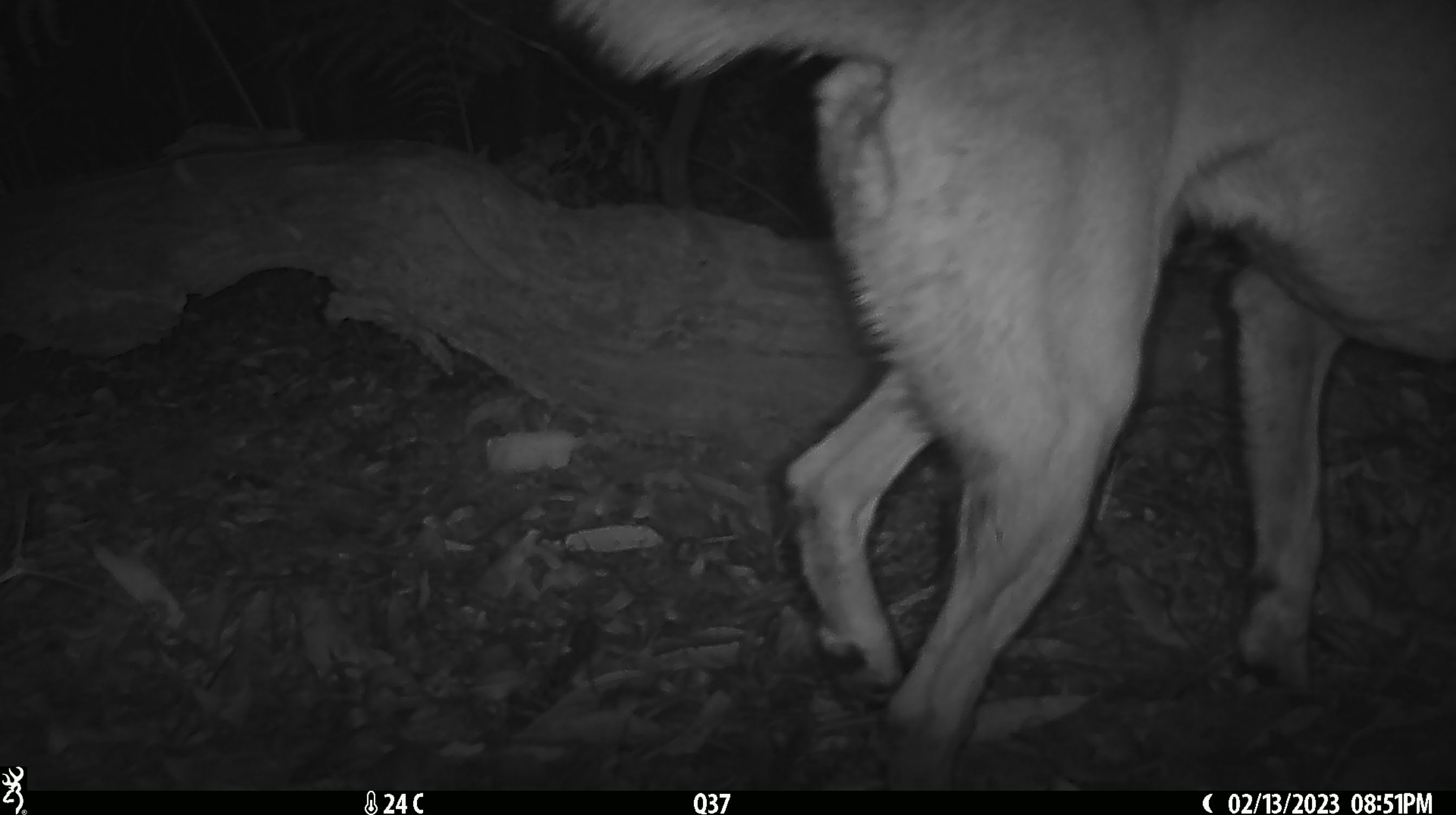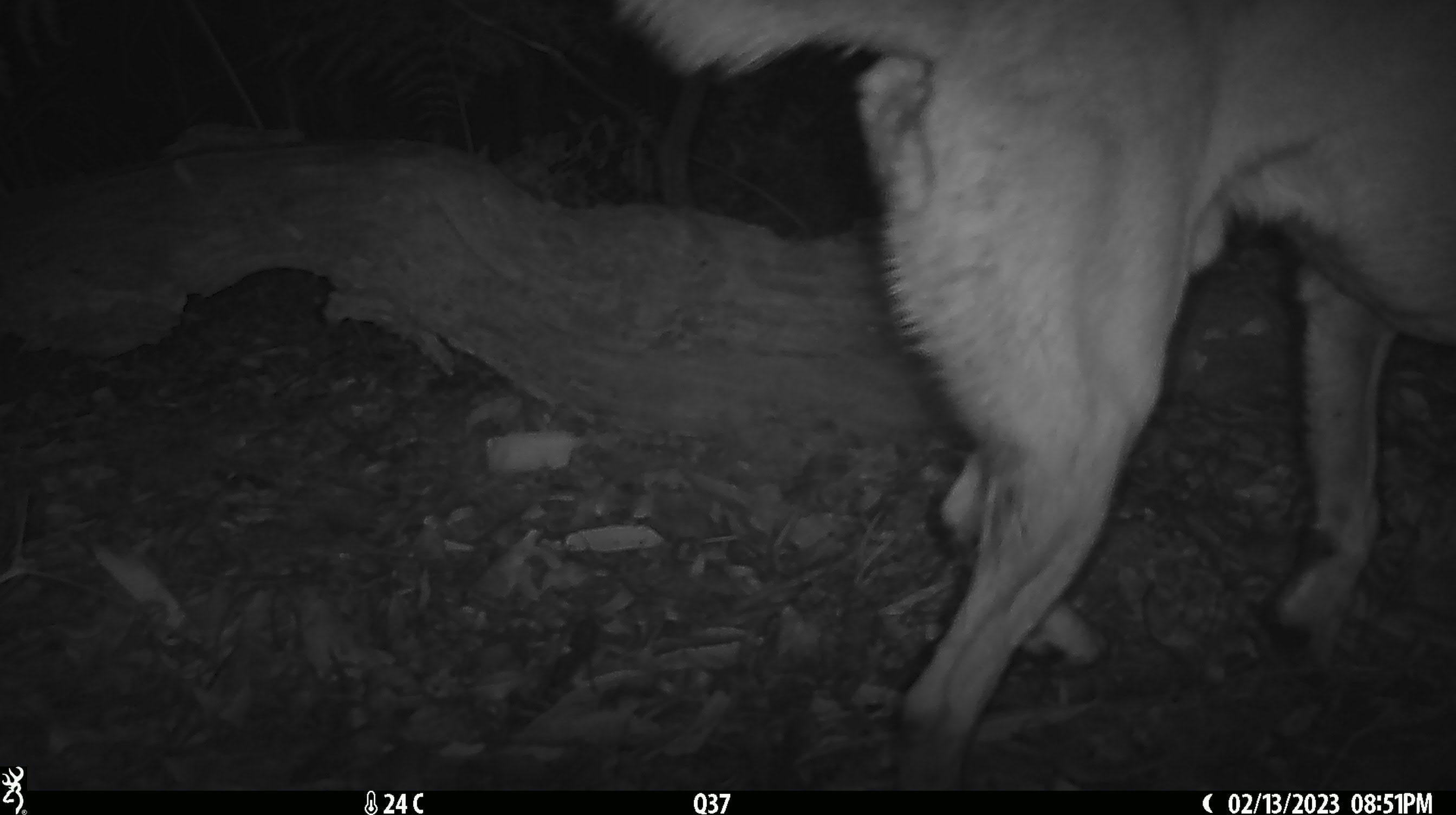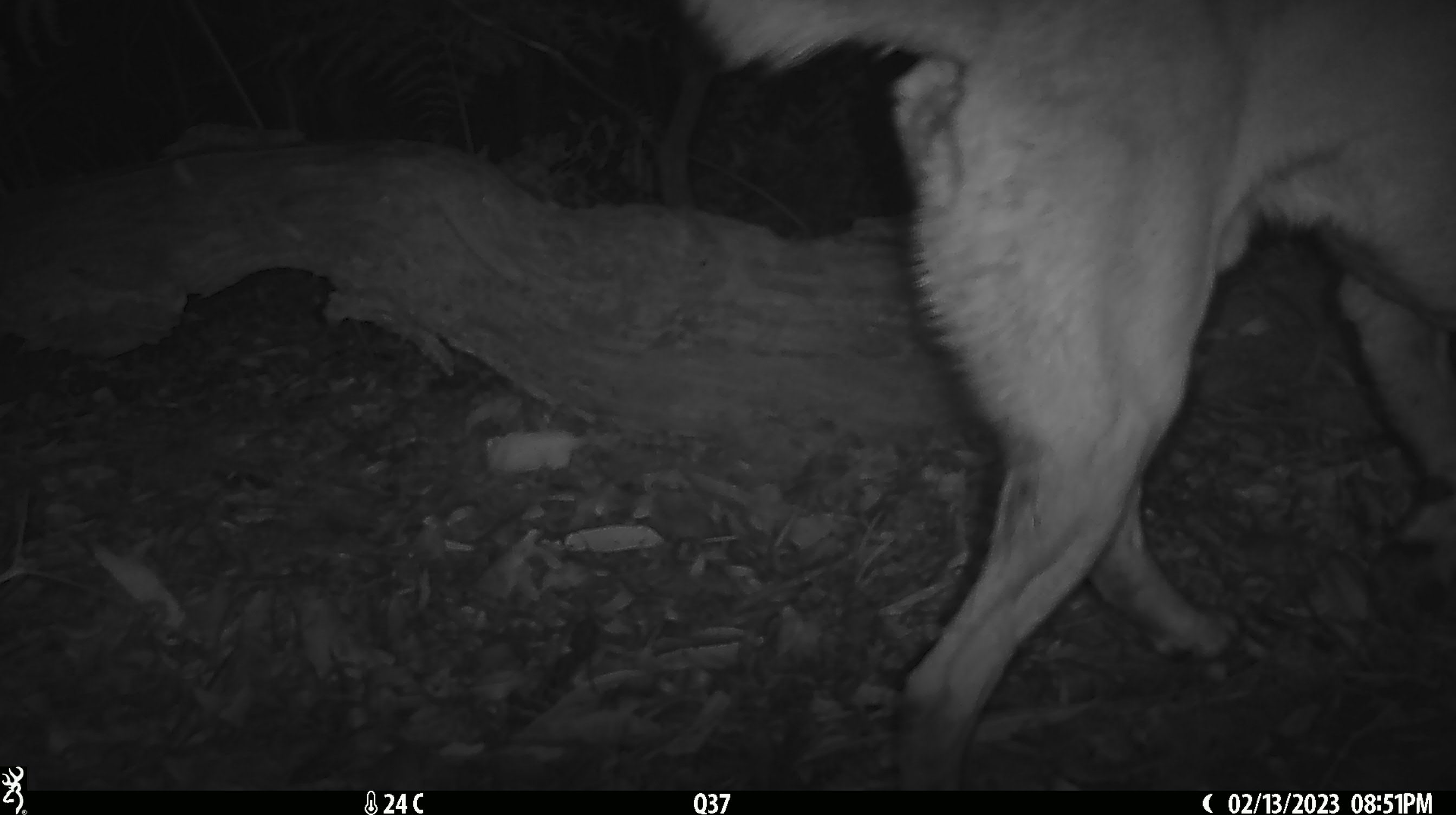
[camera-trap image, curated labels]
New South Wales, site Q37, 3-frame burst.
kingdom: Animalia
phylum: Chordata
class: Mammalia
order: Carnivora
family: Canidae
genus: Canis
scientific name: Canis familiaris dingo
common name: dingo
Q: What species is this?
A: Dingo (Canis familiaris dingo).